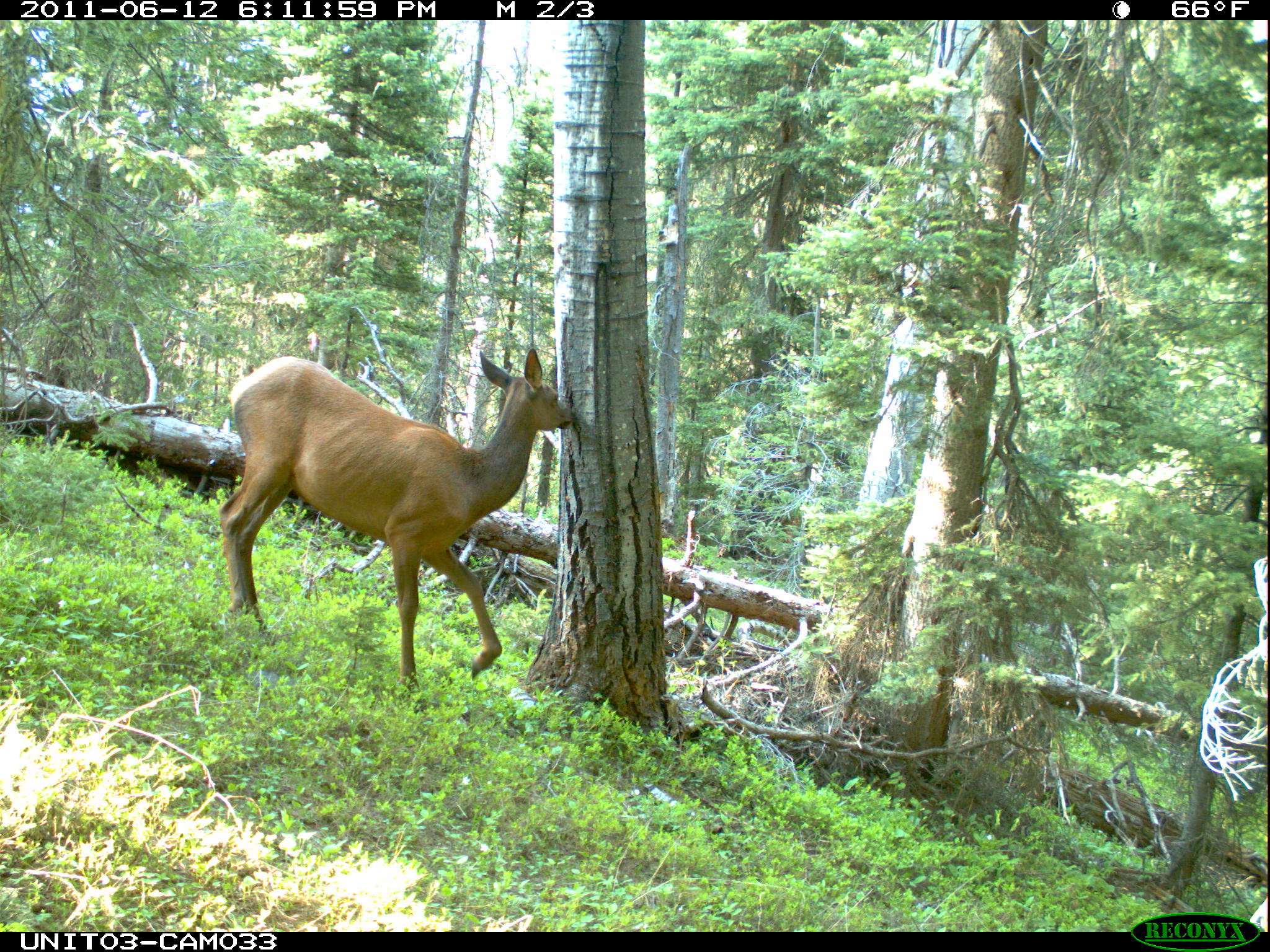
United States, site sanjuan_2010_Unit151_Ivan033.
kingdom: Animalia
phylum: Chordata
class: Mammalia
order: Artiodactyla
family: Cervidae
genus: Cervus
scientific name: Cervus elaphus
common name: red deer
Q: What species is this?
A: Cervus elaphus (red deer).